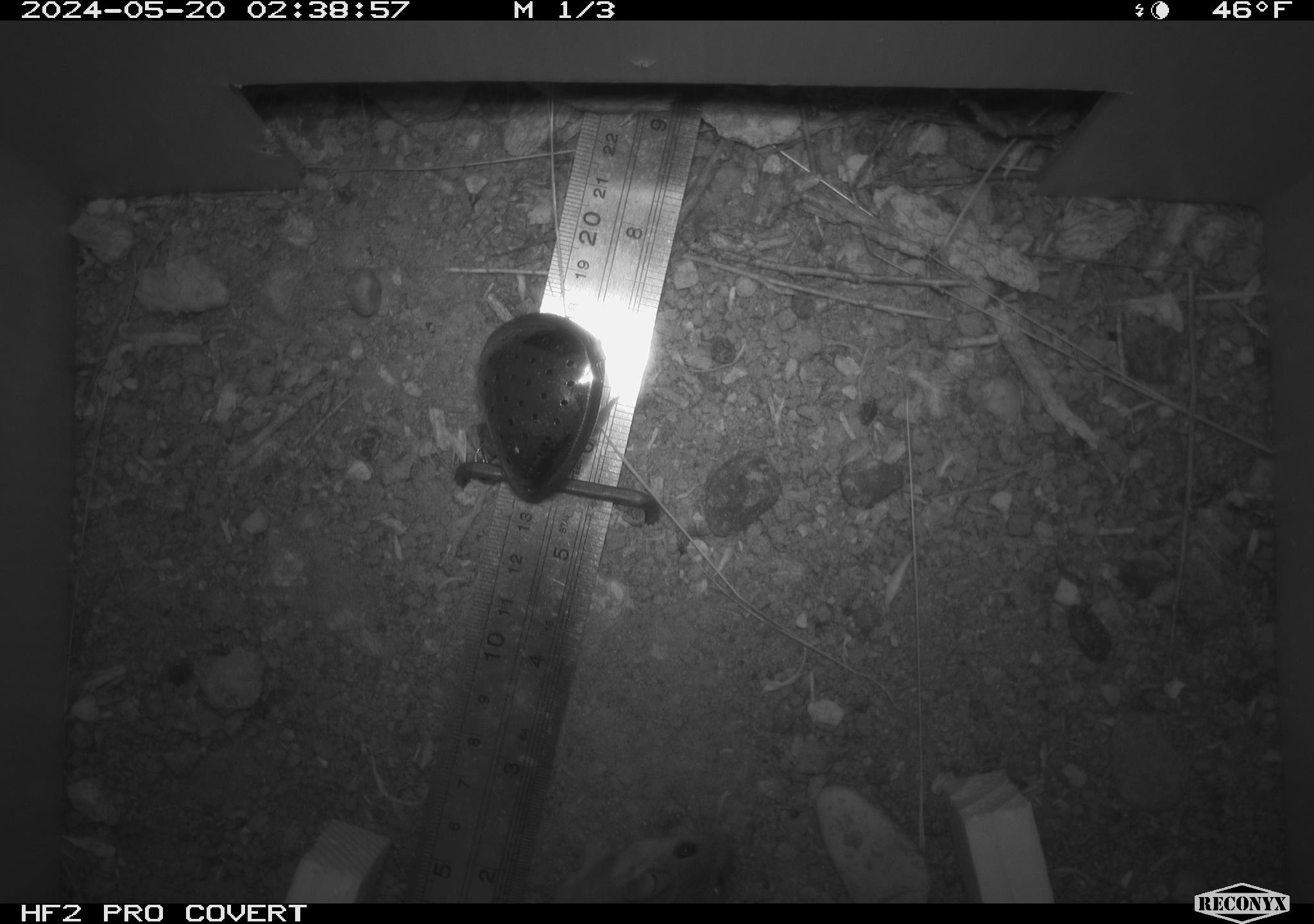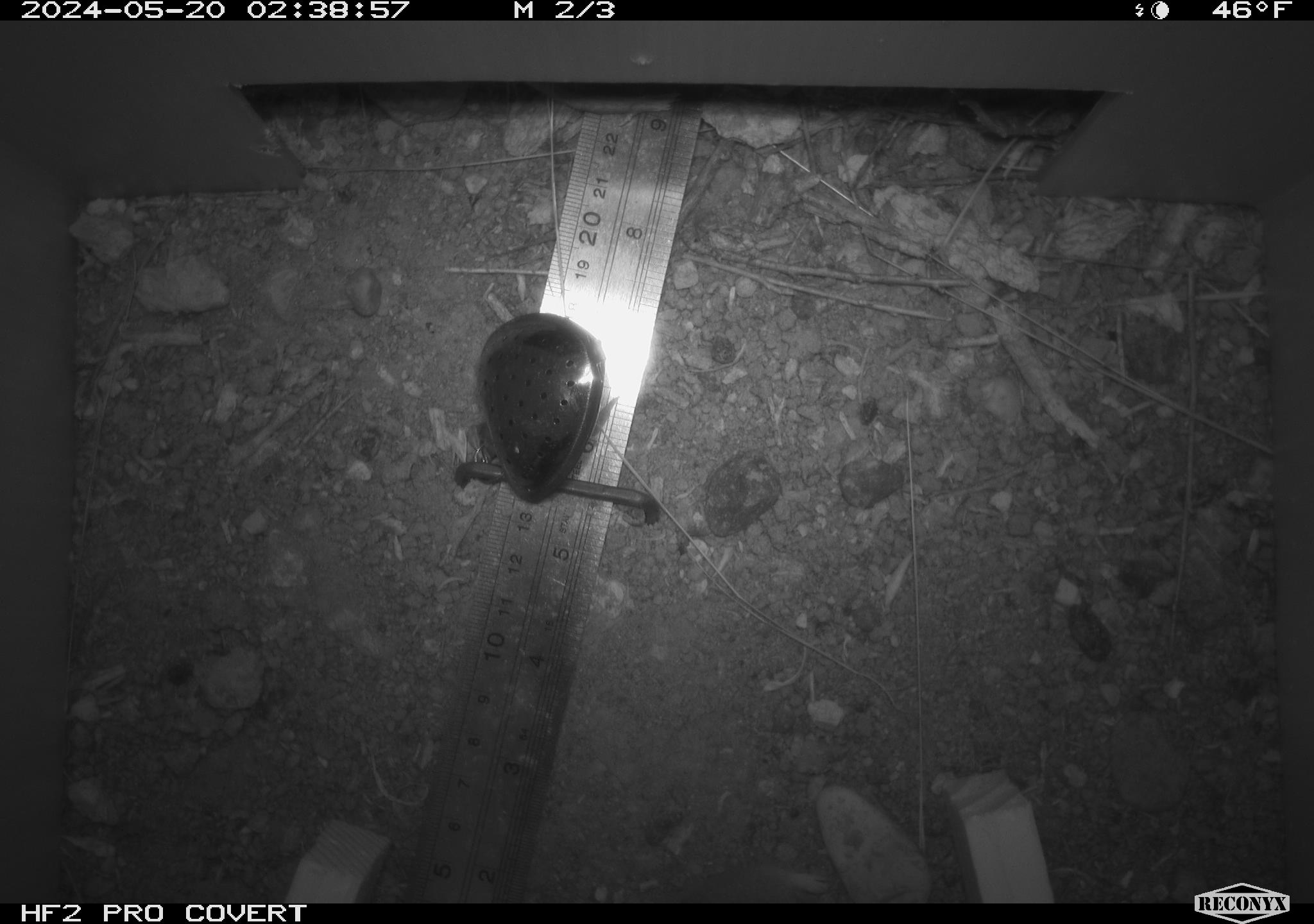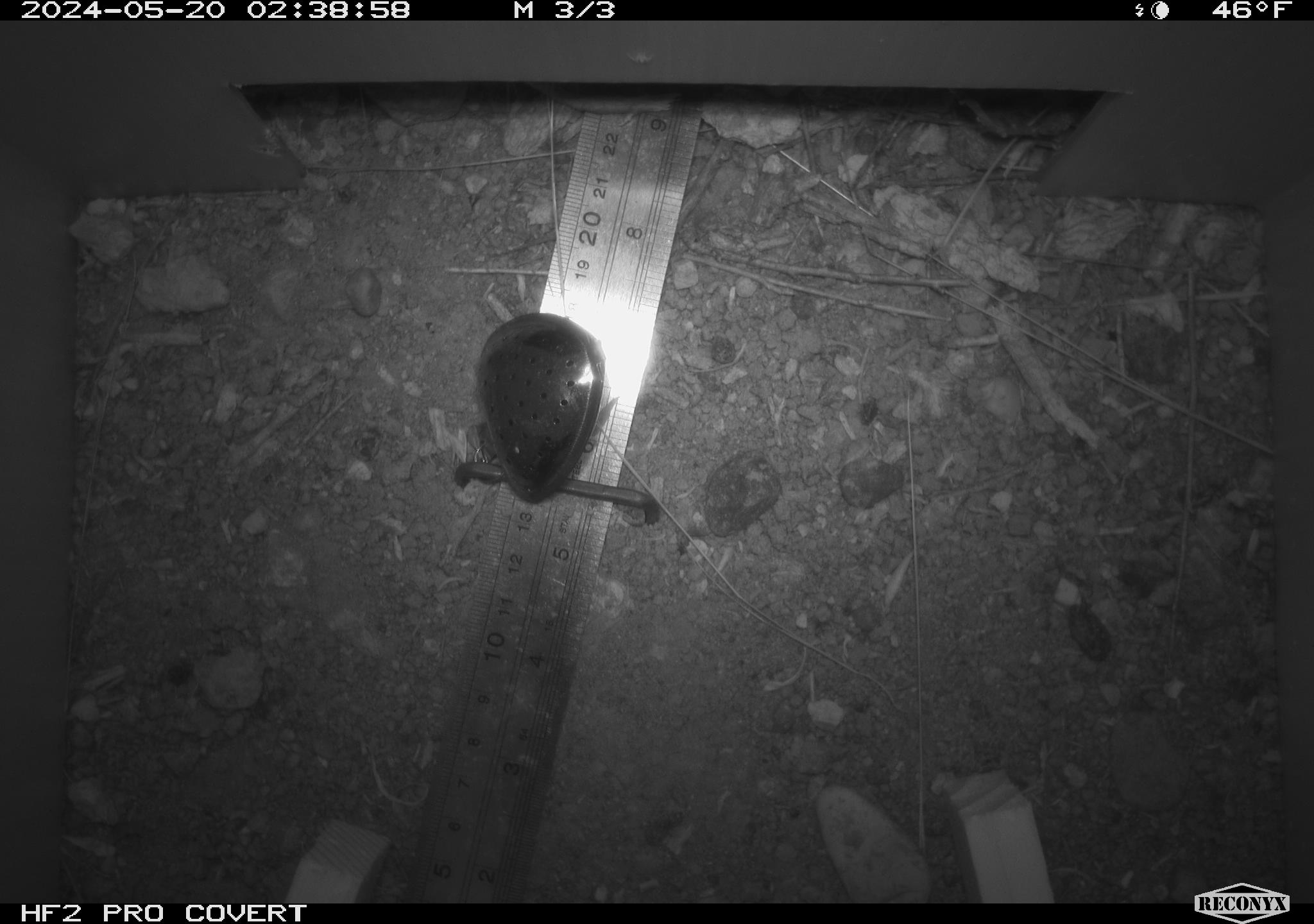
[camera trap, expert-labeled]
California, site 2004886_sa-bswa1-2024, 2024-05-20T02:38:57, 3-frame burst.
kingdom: Animalia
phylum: Chordata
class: Mammalia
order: Rodentia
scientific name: Rodentia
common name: mouse species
Mouse species (Rodentia).